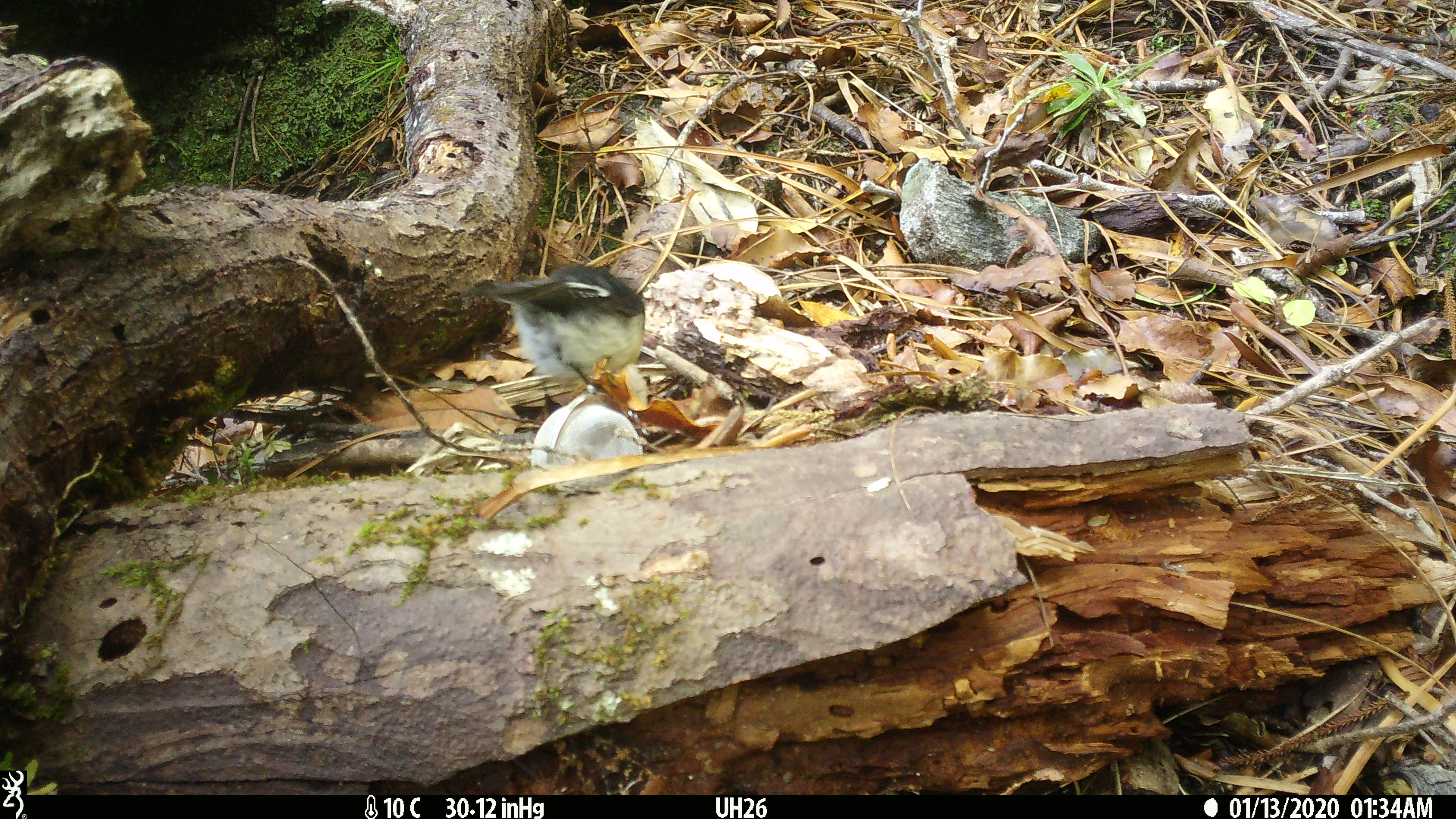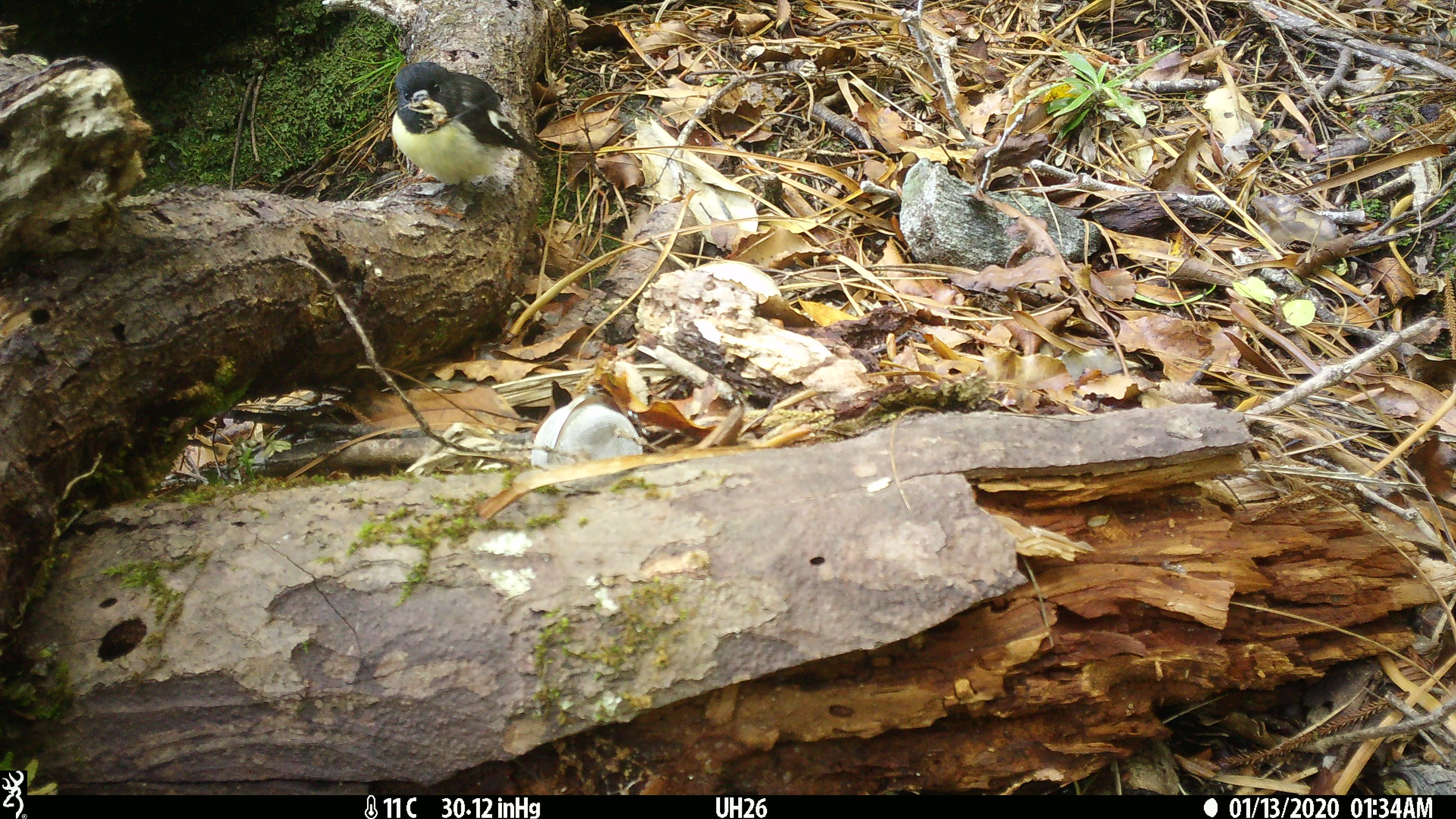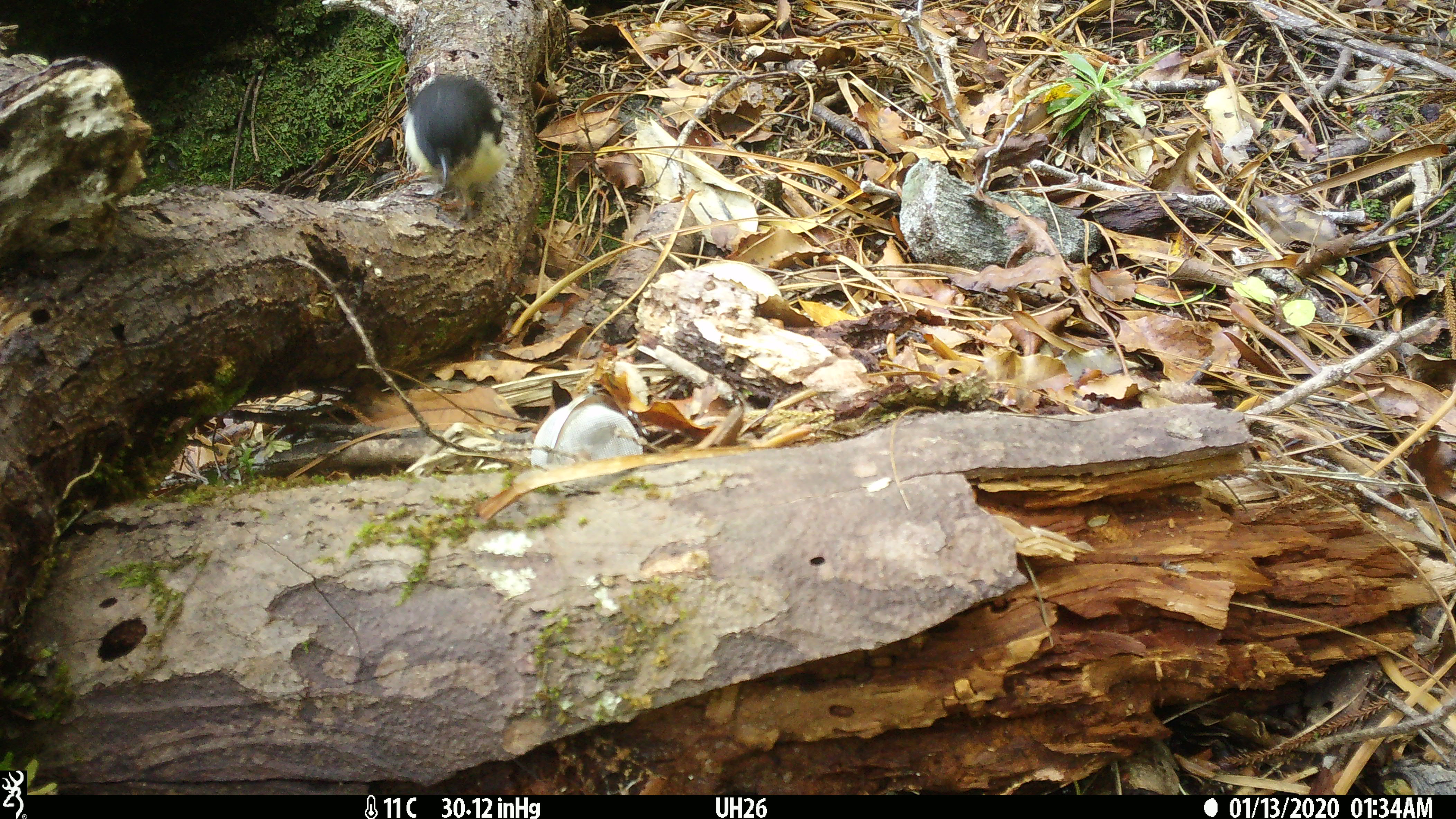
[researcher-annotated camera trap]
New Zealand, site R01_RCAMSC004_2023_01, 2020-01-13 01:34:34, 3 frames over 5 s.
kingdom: Animalia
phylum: Chordata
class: Aves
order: Passeriformes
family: Petroicidae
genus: Petroica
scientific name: Petroica macrocephala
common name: tomtit